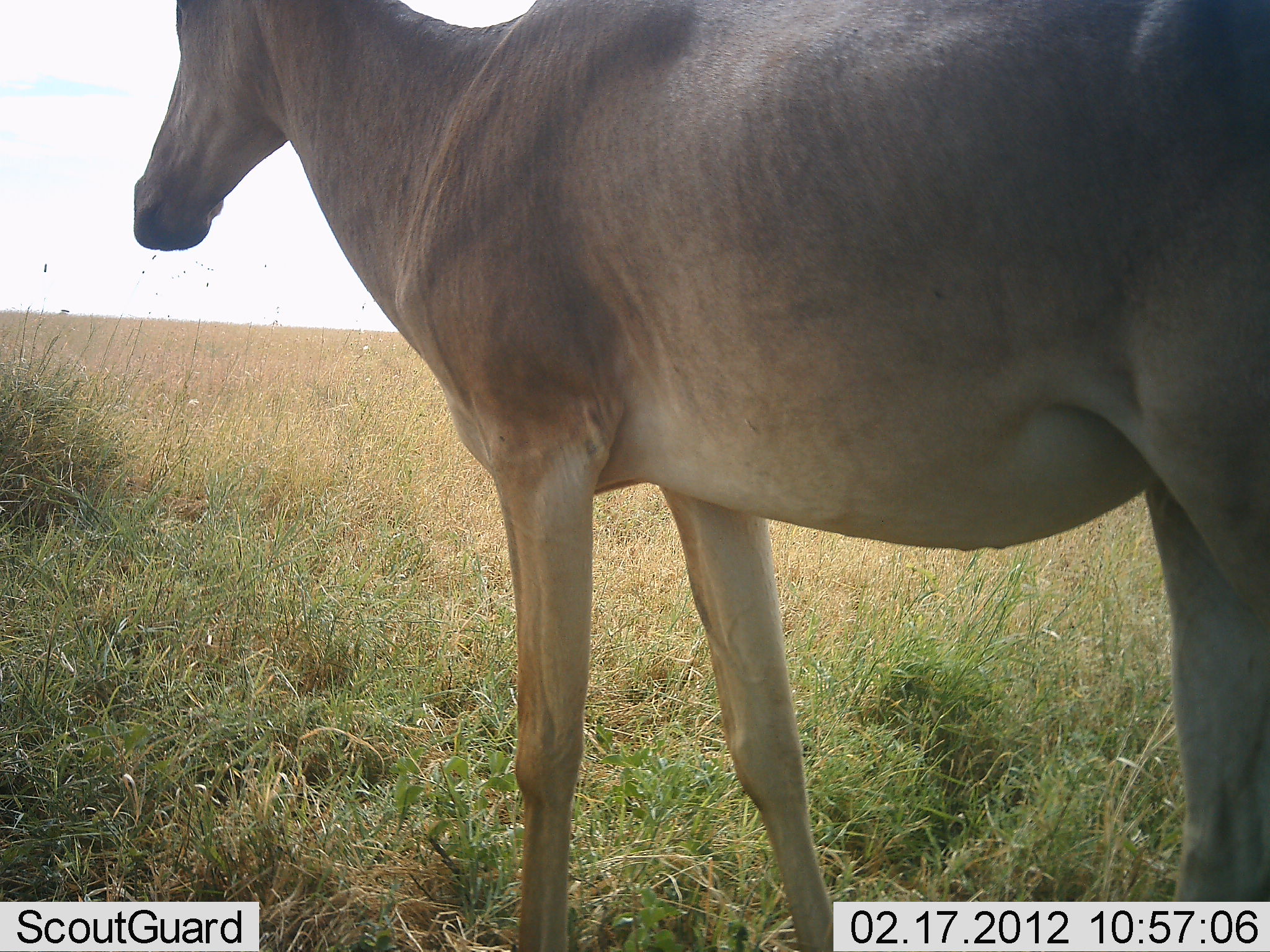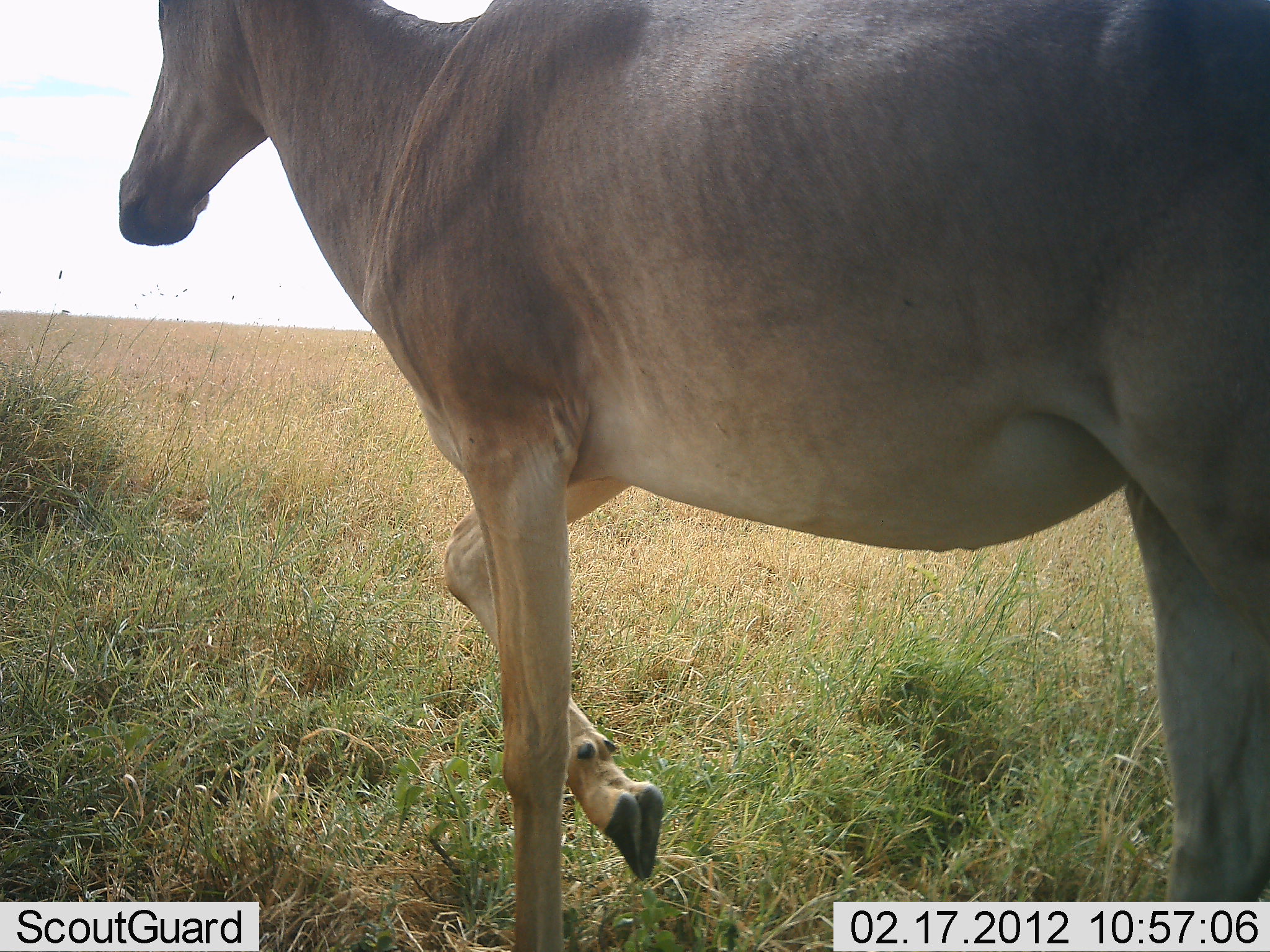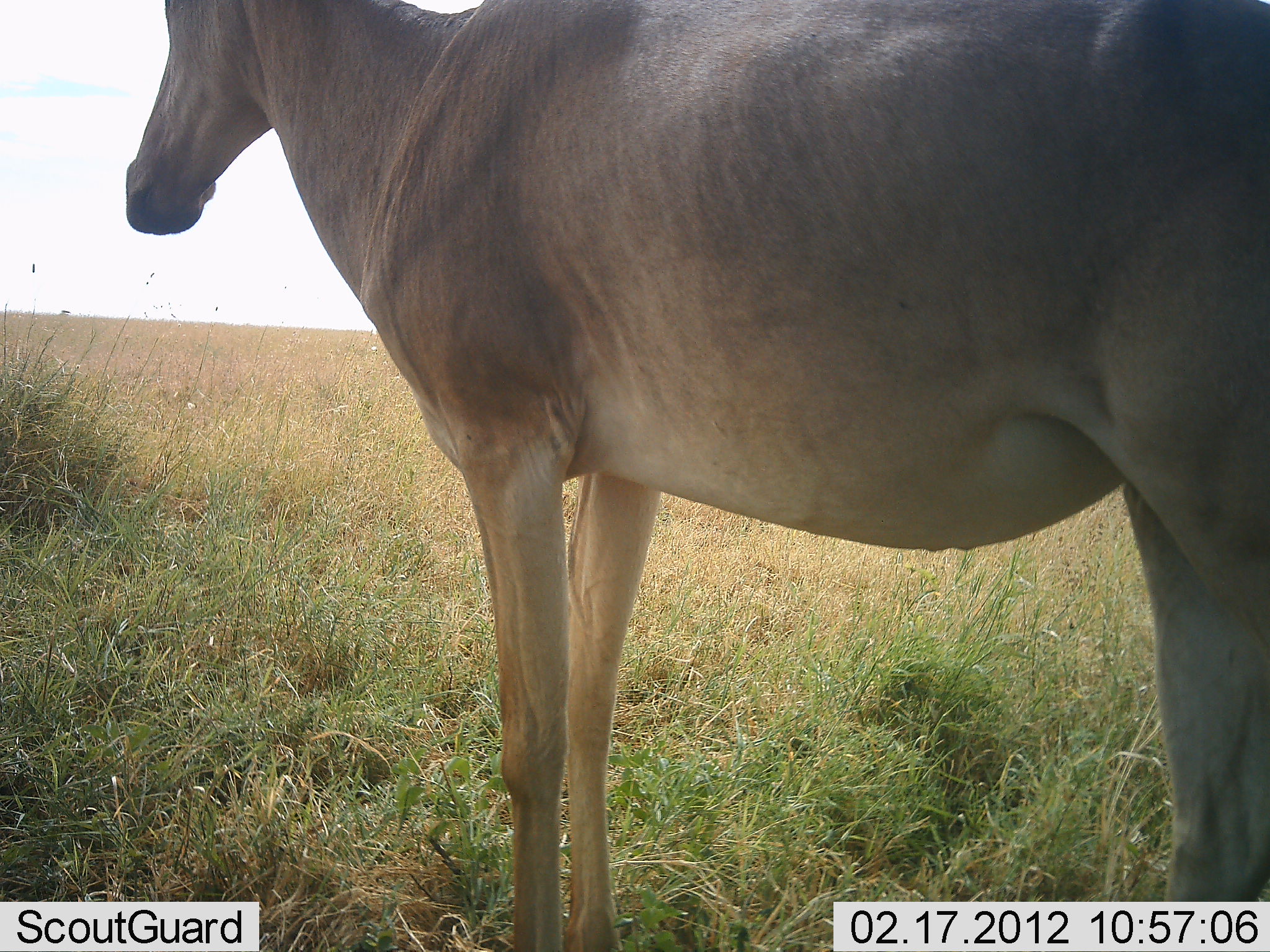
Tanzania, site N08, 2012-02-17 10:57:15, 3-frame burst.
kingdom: Animalia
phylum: Chordata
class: Mammalia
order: Artiodactyla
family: Bovidae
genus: Alcelaphus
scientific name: Alcelaphus buselaphus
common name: hartebeest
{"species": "hartebeest (Alcelaphus buselaphus)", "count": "1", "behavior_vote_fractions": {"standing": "62%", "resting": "0%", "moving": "38%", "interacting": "0%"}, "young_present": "0%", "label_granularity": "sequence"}